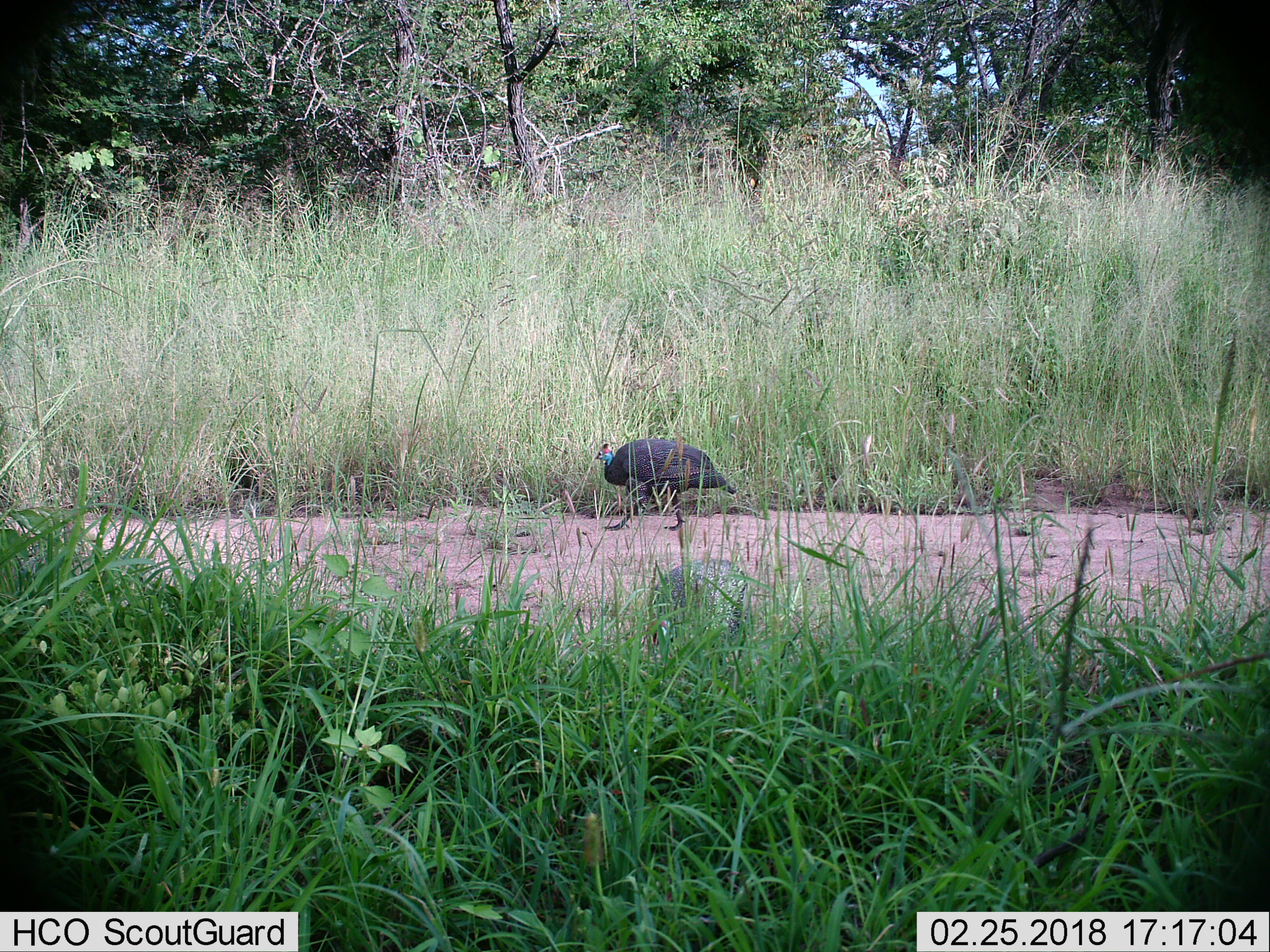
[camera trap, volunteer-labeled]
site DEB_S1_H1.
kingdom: Animalia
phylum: Chordata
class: Aves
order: Galliformes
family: Numididae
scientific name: Numididae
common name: guineafowl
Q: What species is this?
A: Guineafowl (Numididae).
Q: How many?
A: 1.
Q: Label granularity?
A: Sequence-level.